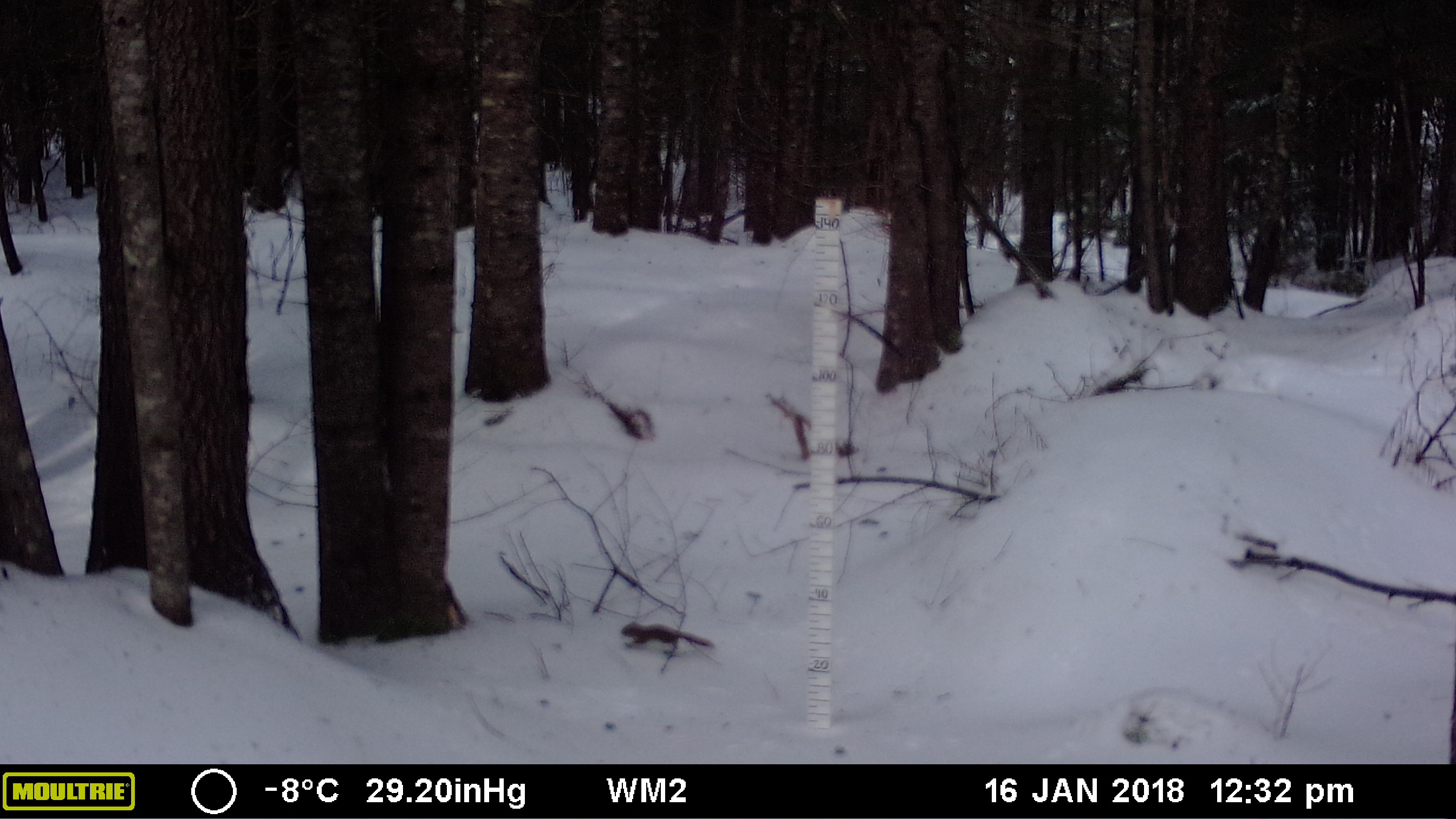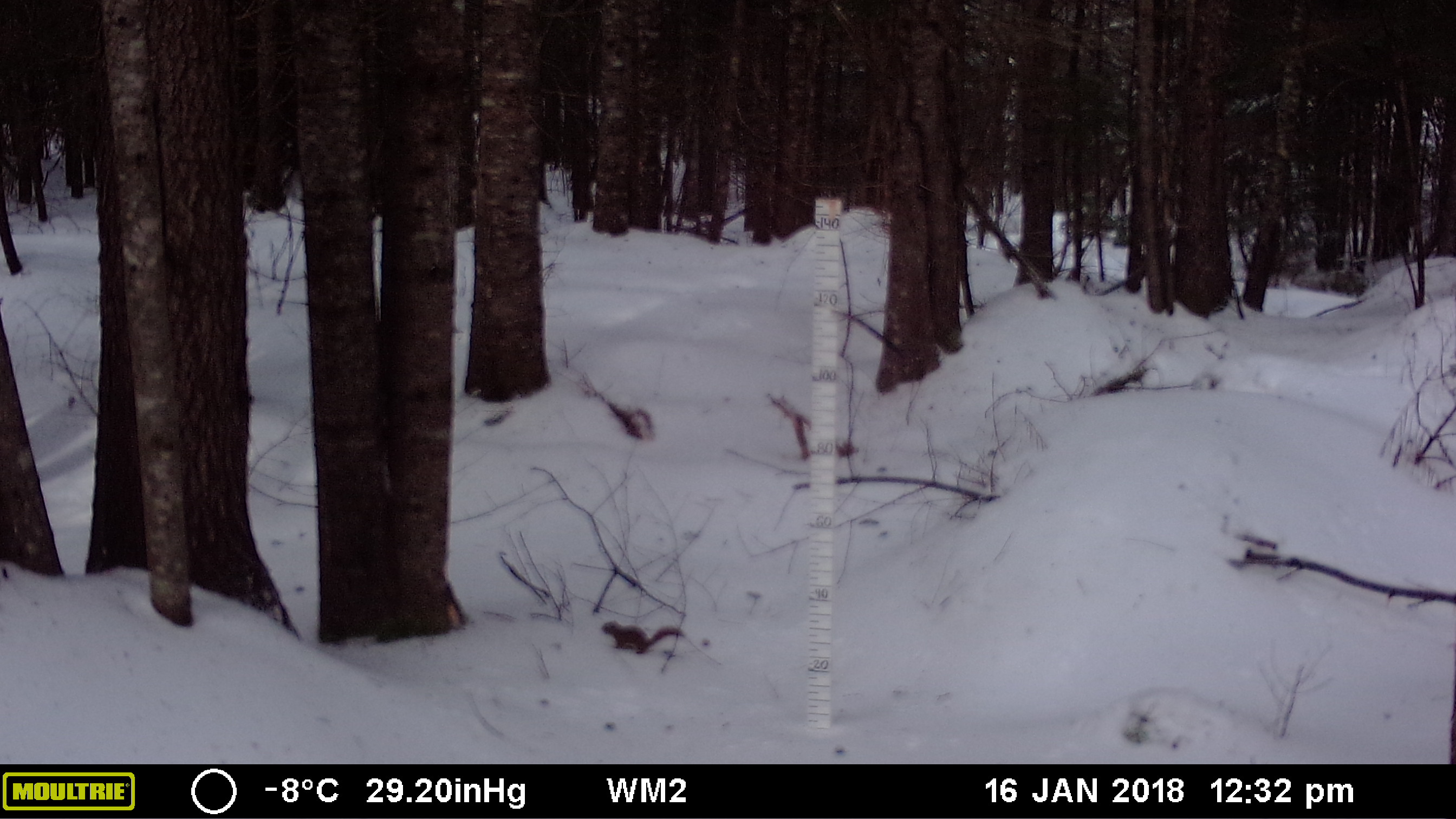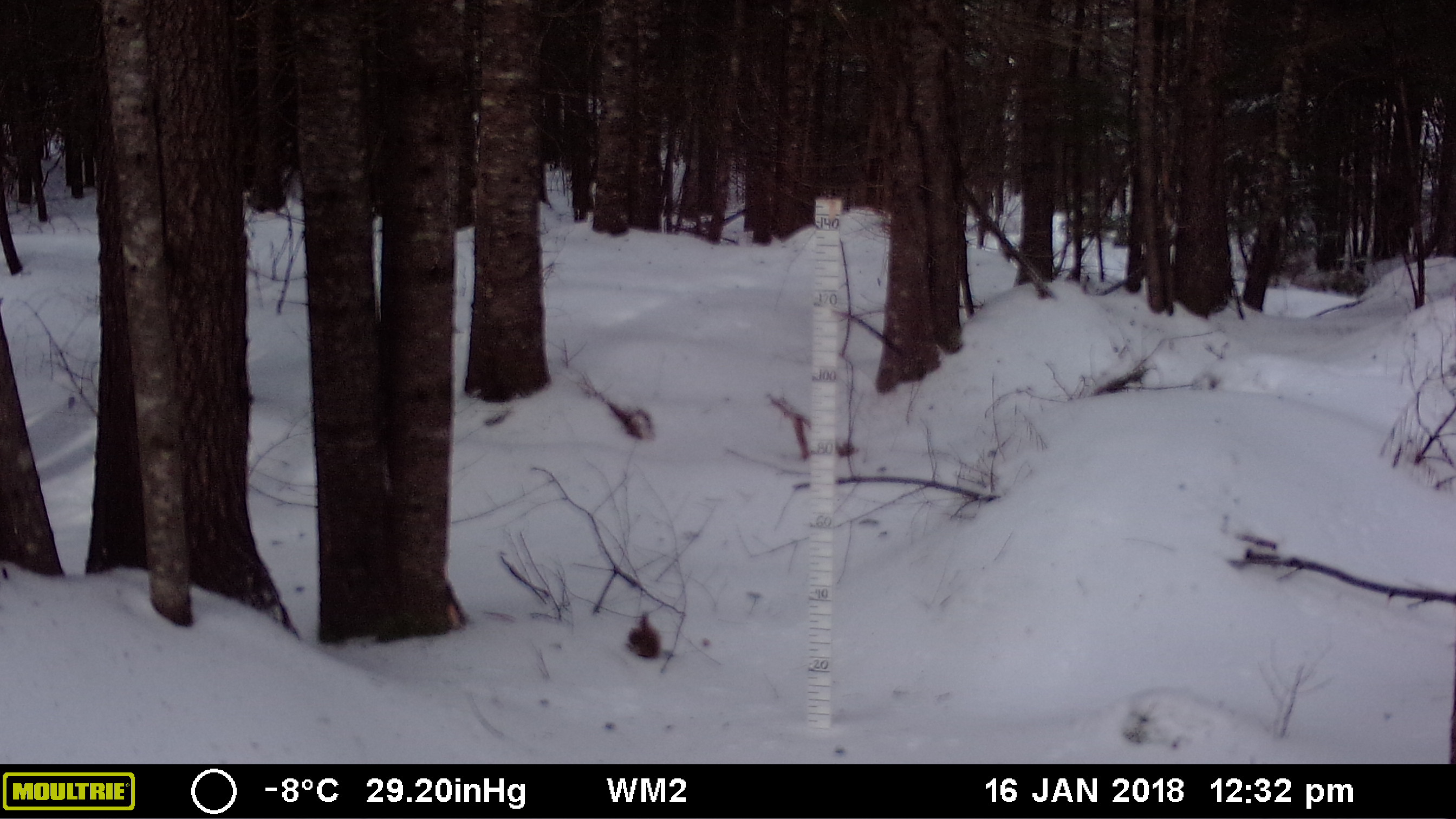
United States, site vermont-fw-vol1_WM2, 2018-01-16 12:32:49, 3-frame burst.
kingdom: Animalia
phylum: Chordata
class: Mammalia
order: Rodentia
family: Sciuridae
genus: Tamiasciurus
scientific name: Tamiasciurus hudsonicus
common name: red squirrel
Red squirrel (Tamiasciurus hudsonicus).